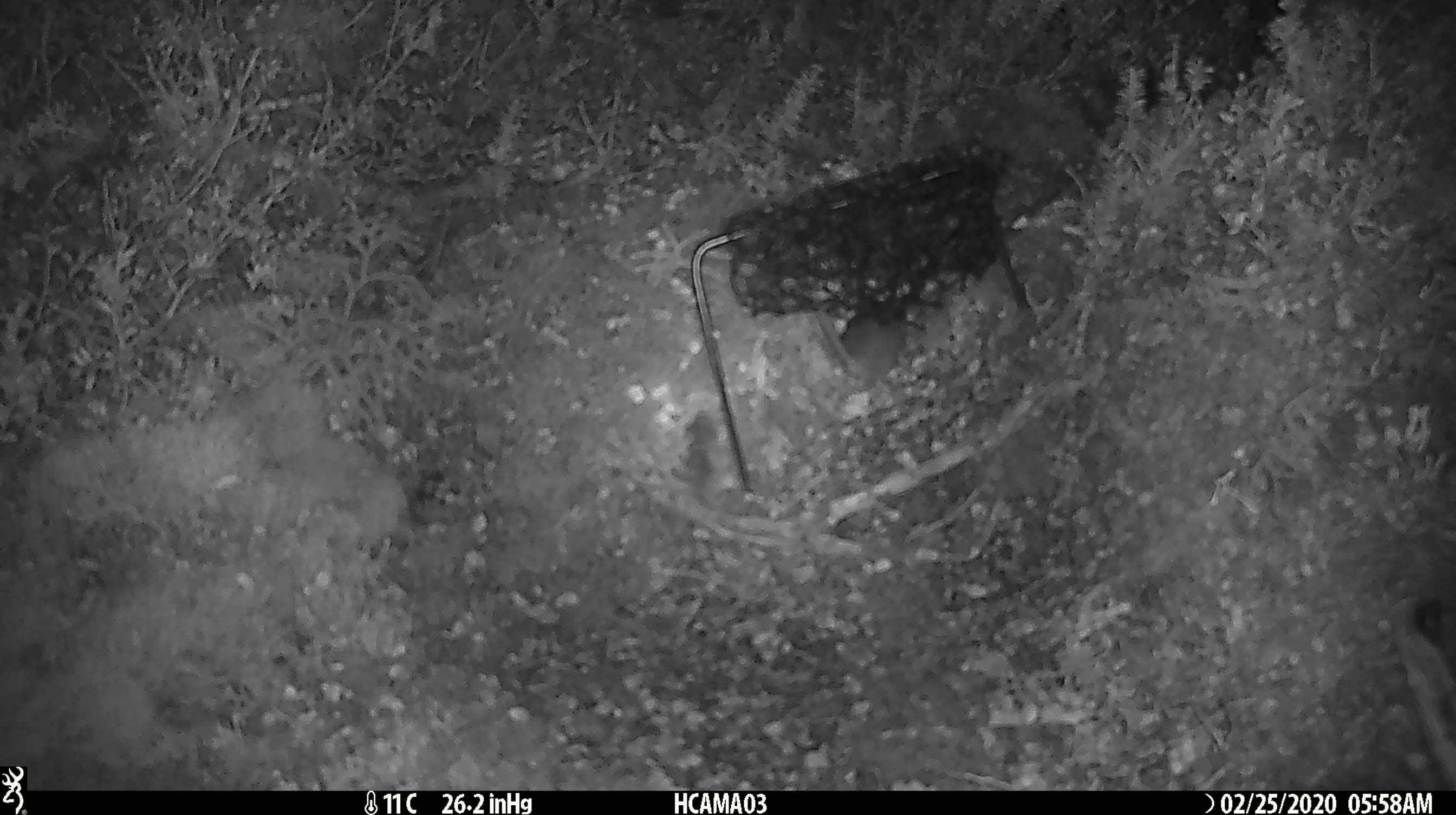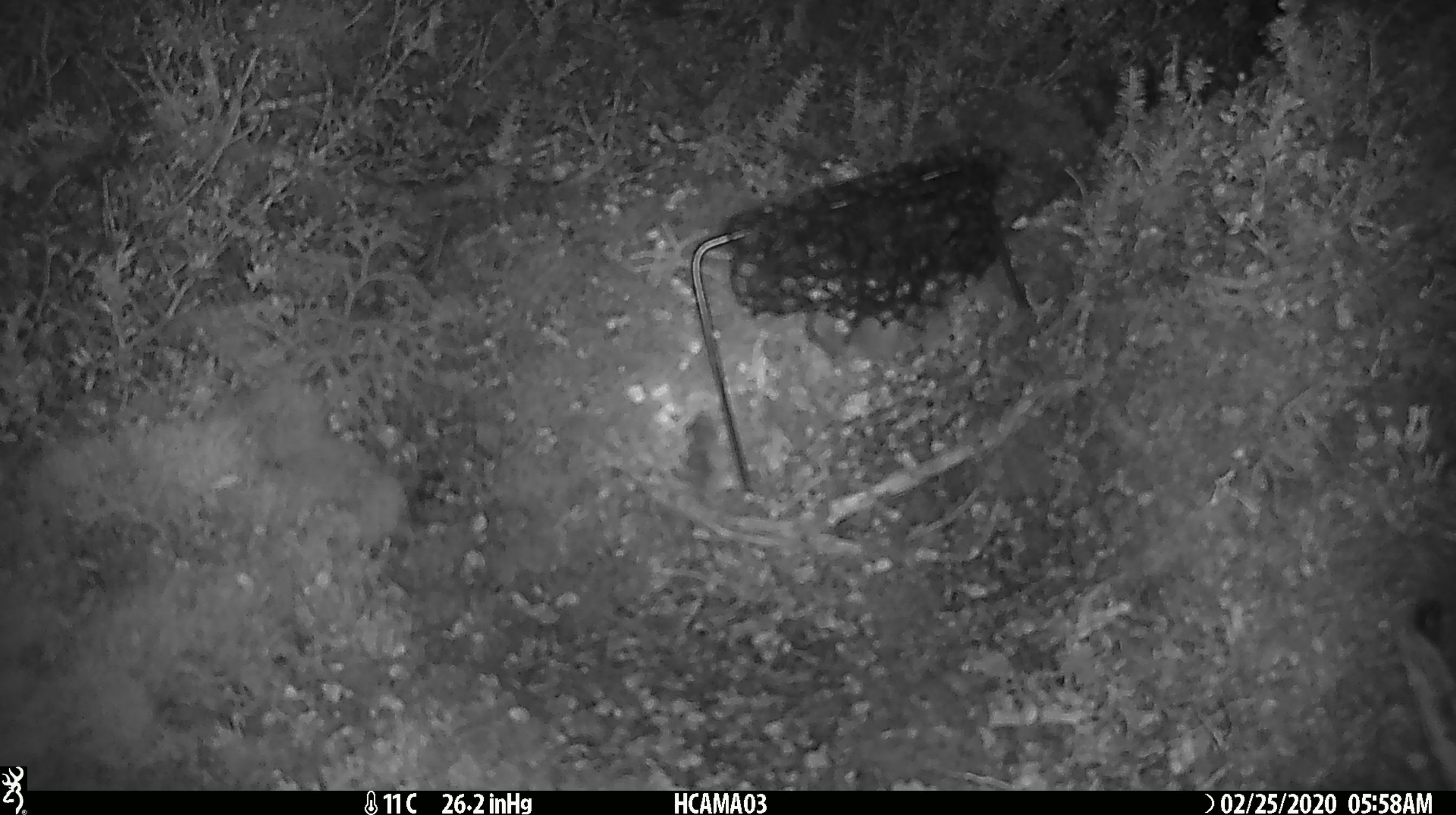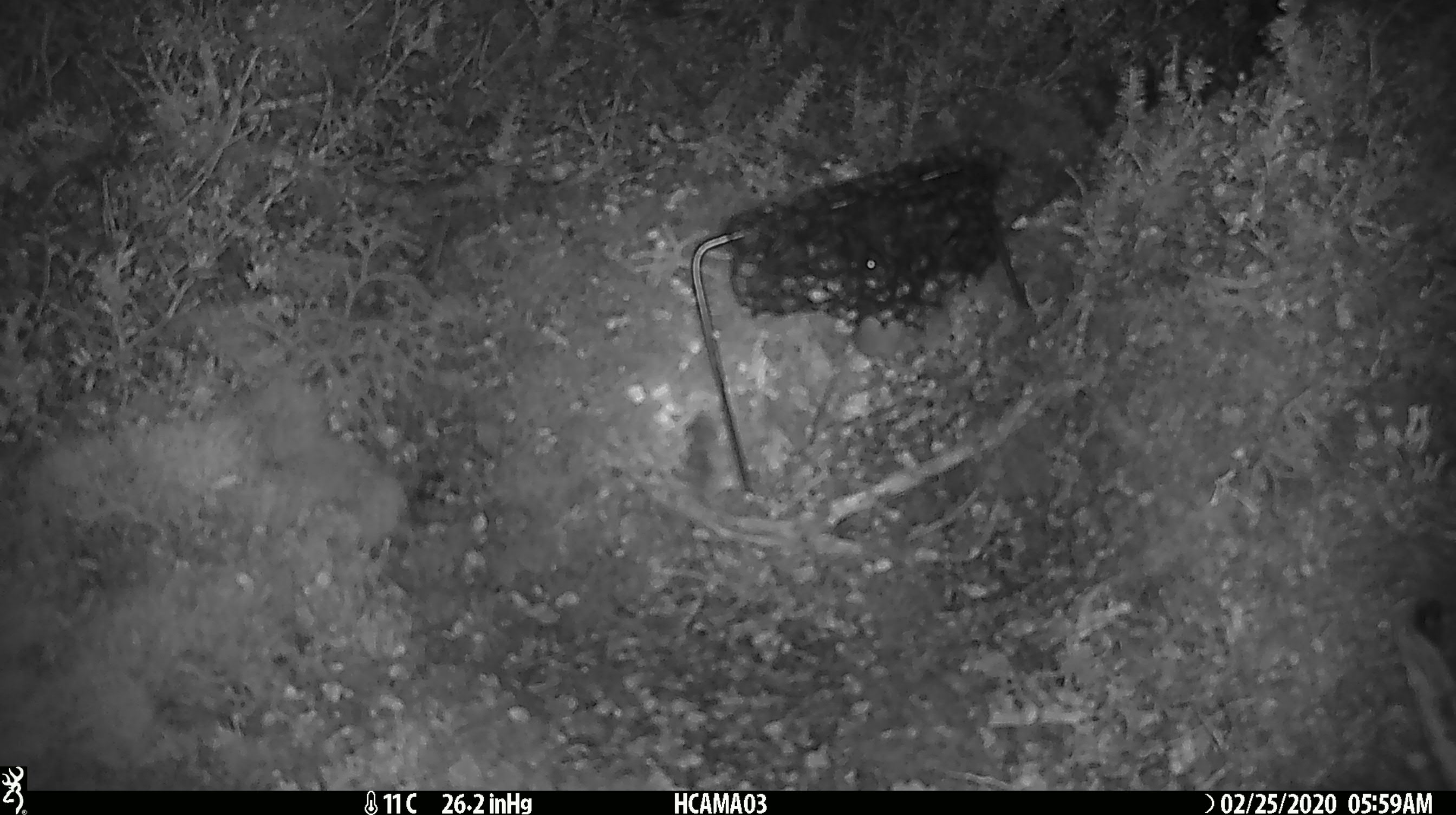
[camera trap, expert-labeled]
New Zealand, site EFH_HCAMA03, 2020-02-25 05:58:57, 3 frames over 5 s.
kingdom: Animalia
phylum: Chordata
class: Mammalia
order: Rodentia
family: Muridae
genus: Mus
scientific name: Mus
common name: mouse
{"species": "mouse (Mus)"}